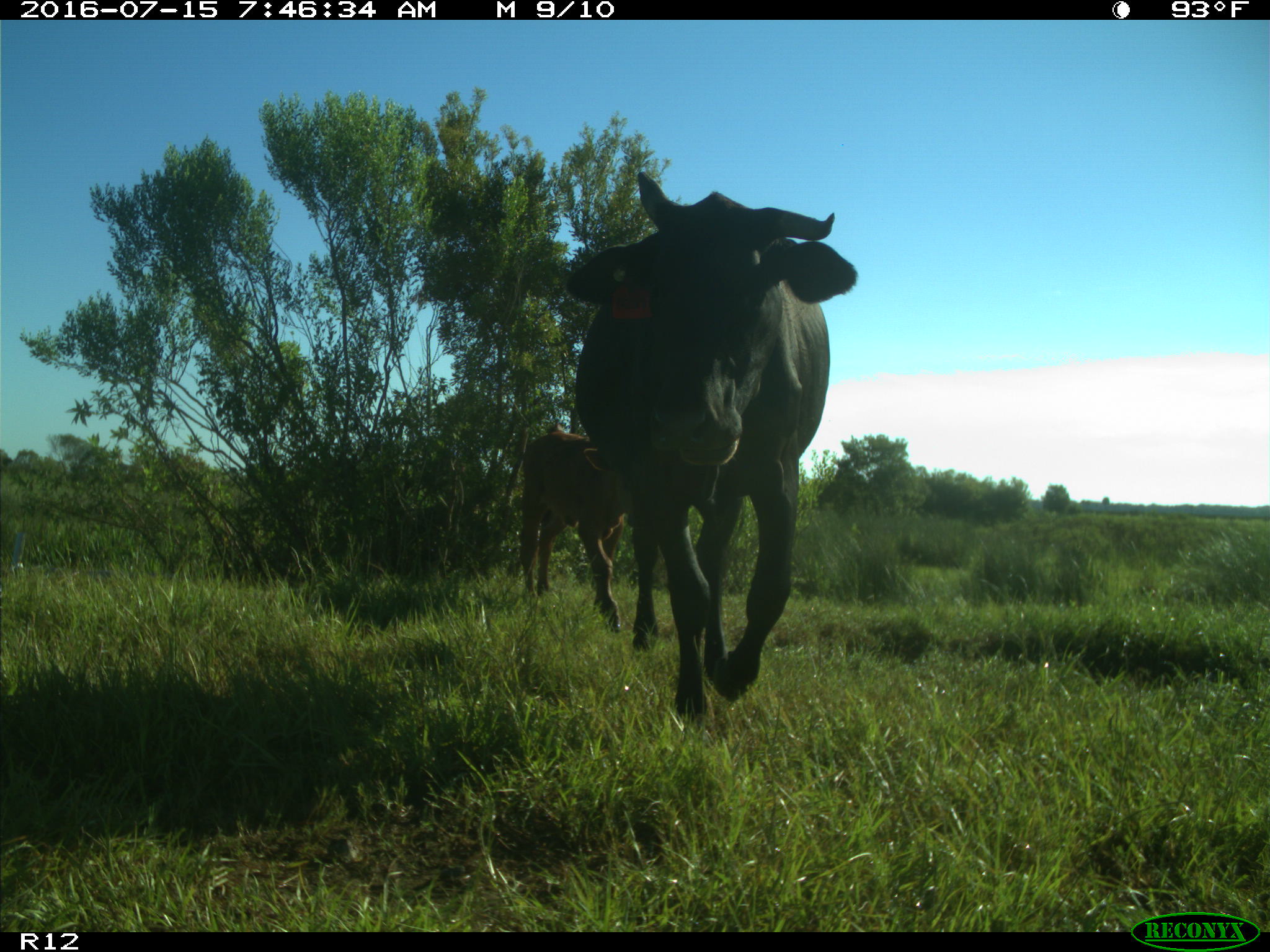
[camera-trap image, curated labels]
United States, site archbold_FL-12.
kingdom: Animalia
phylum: Chordata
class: Mammalia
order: Artiodactyla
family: Bovidae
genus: Bos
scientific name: Bos taurus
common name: domestic cow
Bos taurus (domestic cow).